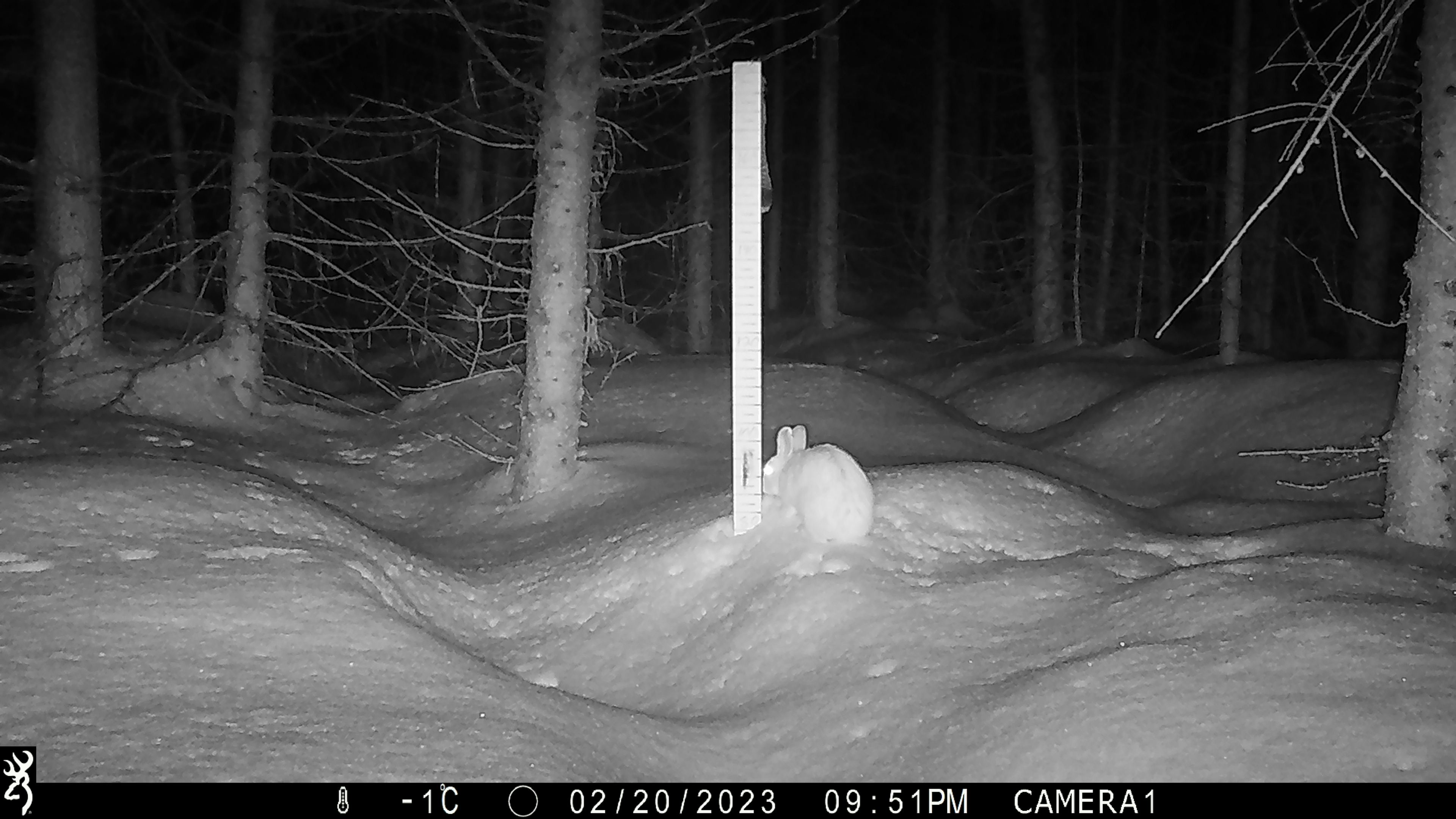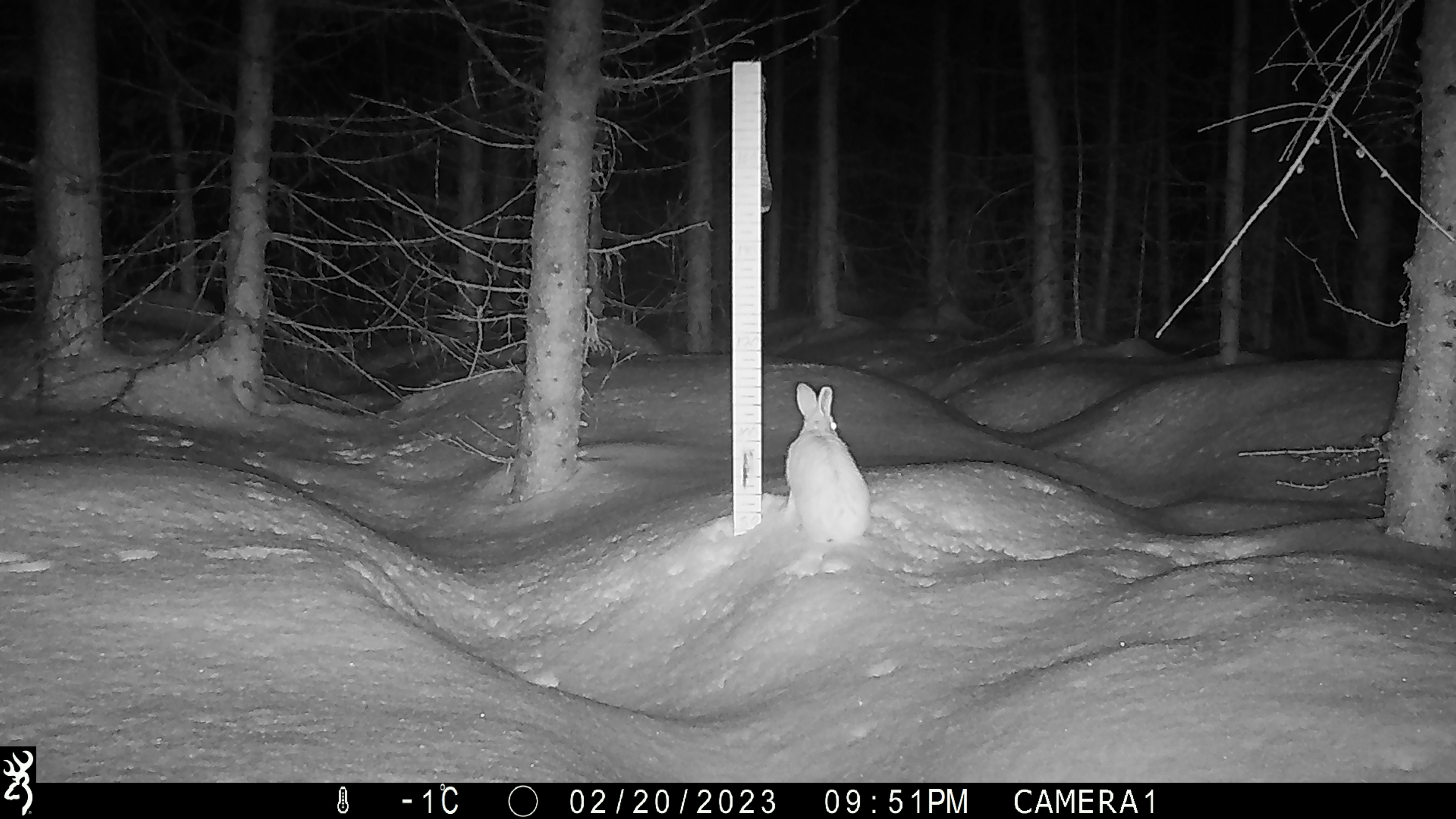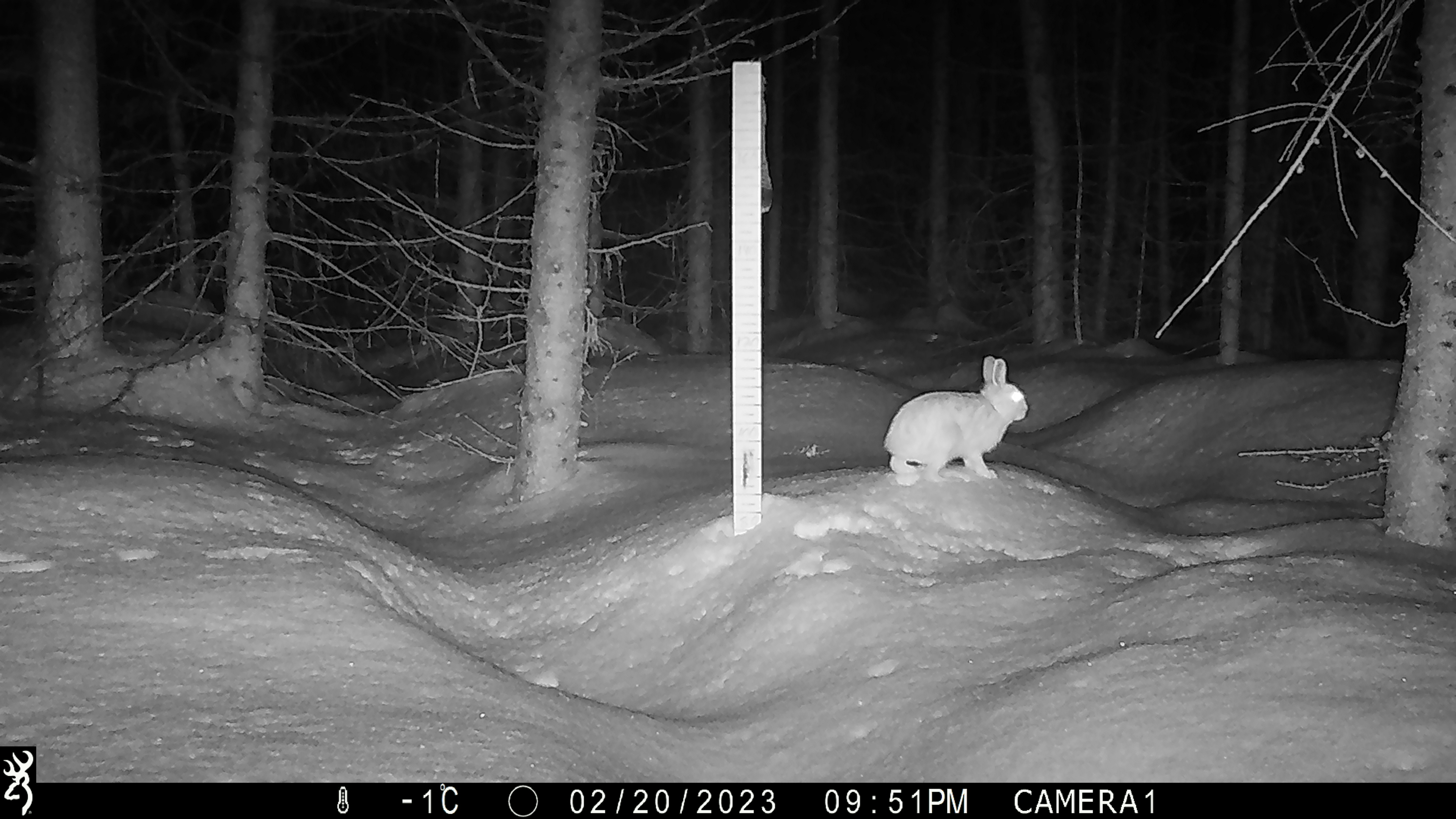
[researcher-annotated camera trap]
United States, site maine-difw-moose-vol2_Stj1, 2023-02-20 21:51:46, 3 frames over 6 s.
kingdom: Animalia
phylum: Chordata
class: Mammalia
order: Lagomorpha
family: Leporidae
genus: Lepus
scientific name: Lepus americanus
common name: snowshoe hare